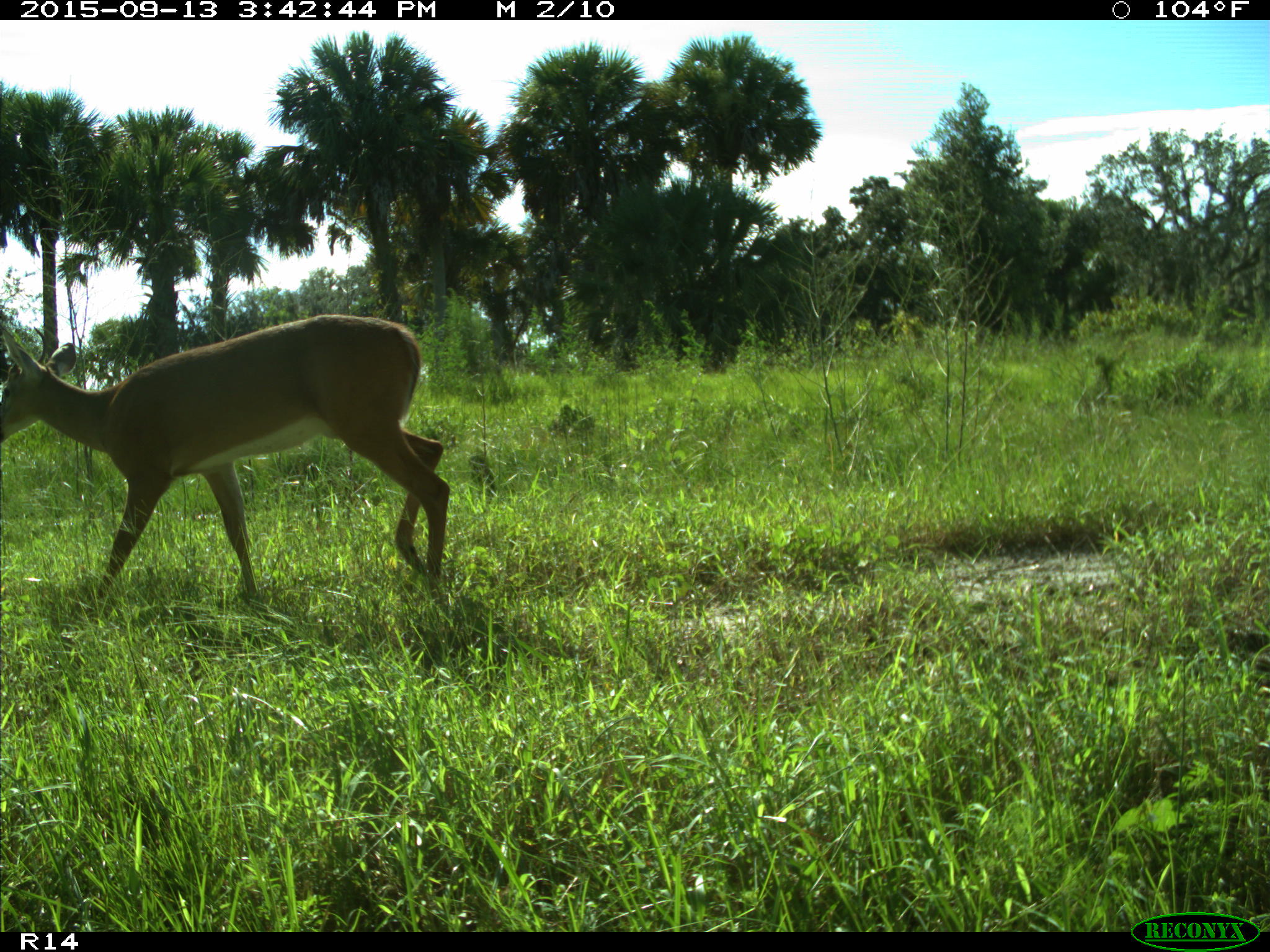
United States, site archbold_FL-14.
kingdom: Animalia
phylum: Chordata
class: Mammalia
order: Artiodactyla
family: Cervidae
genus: Odocoileus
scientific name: Odocoileus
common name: deer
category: unidentified deer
Unidentified deer (deer) (Odocoileus).